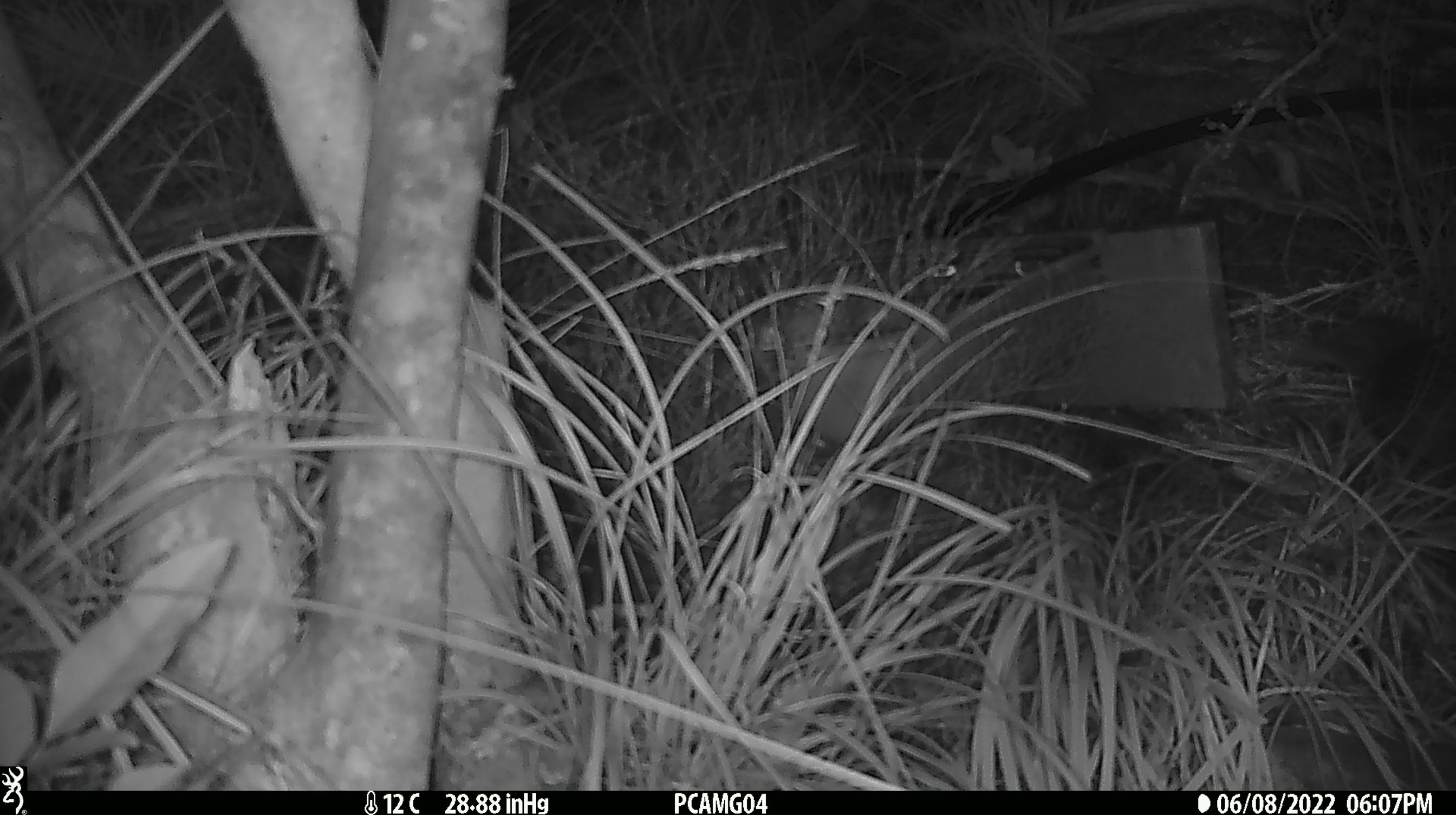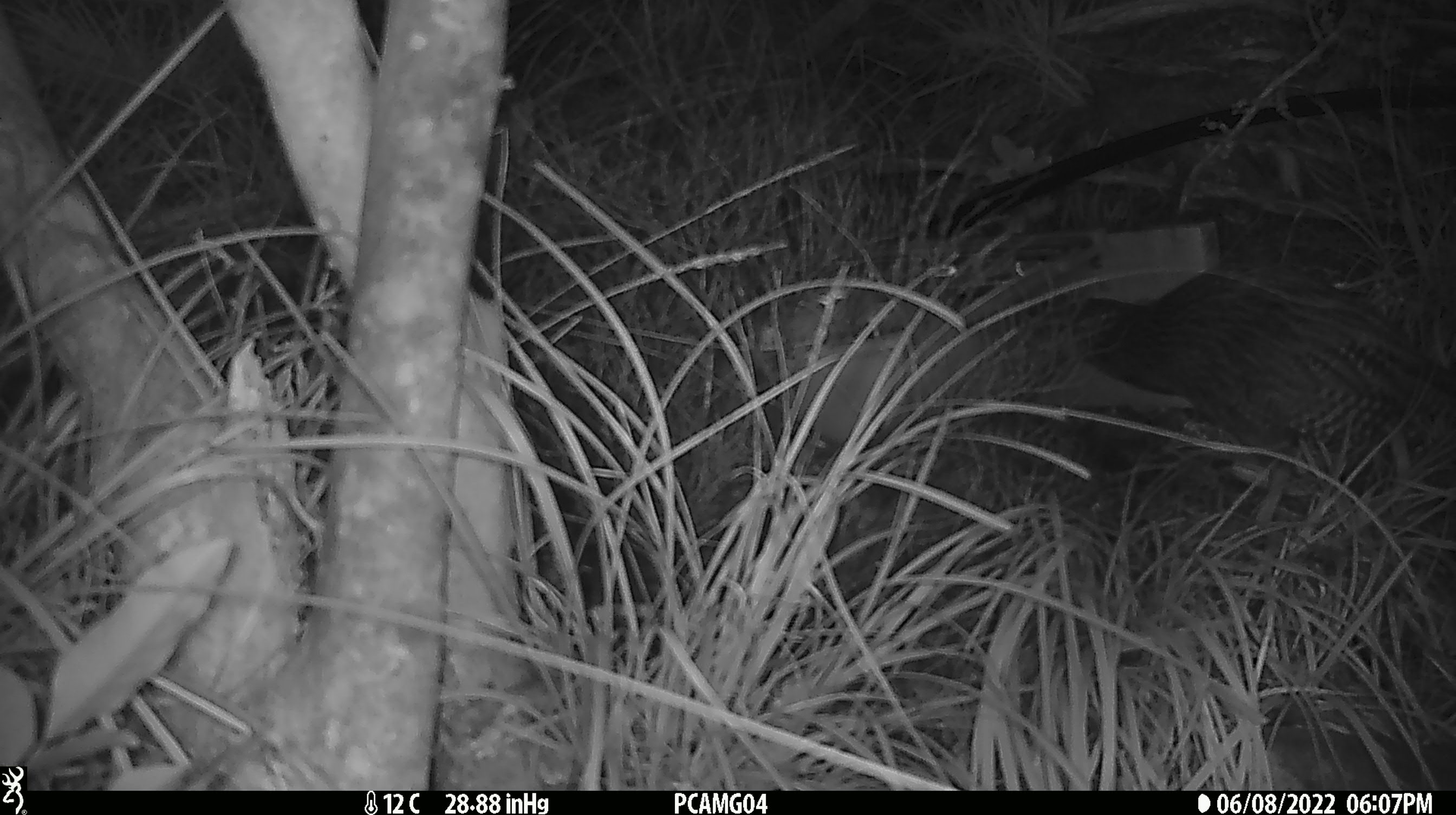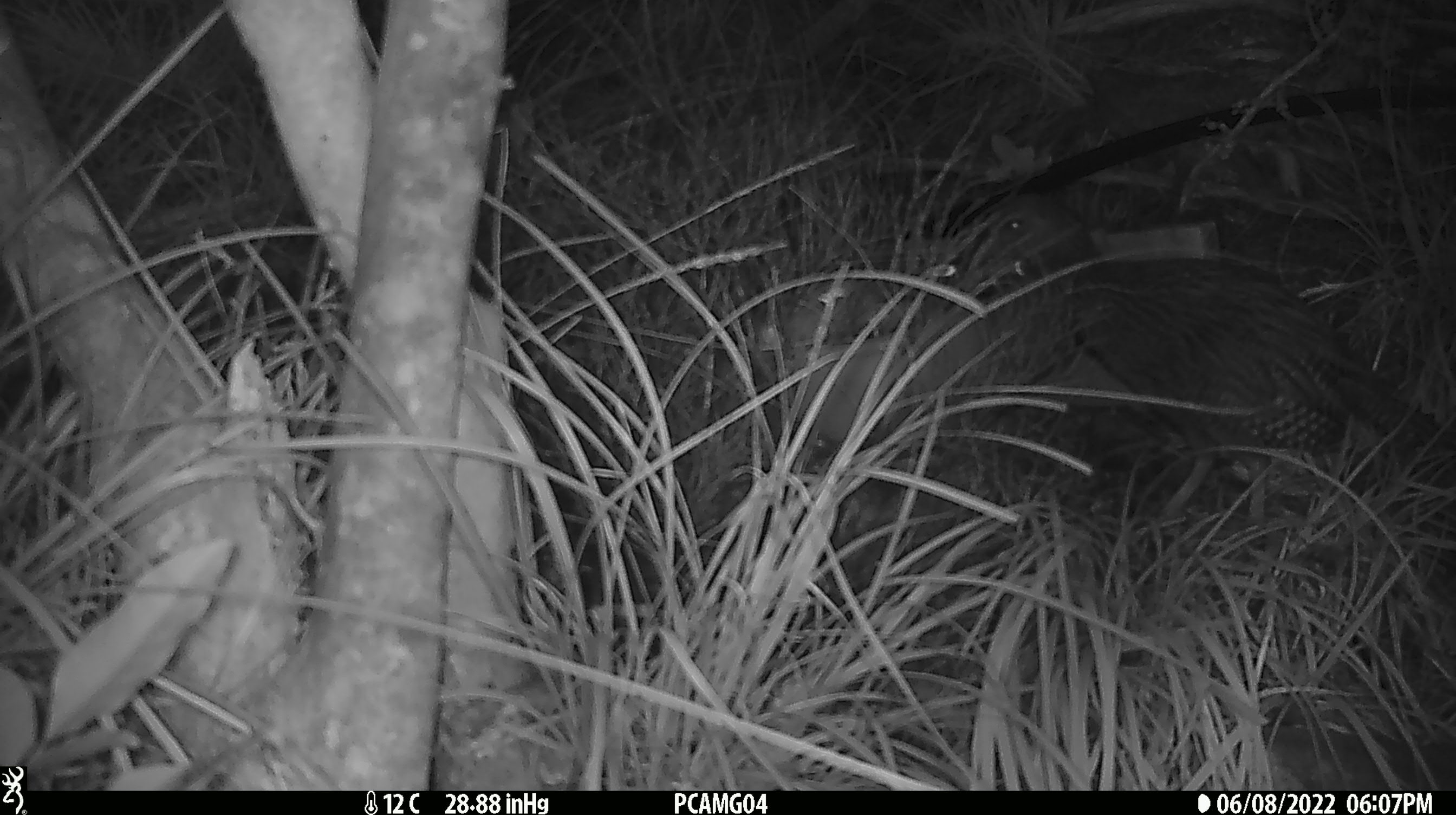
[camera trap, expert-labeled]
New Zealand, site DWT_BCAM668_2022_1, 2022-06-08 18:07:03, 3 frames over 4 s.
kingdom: Animalia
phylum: Chordata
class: Aves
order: Gruiformes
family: Rallidae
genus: Gallirallus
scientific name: Gallirallus australis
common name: weka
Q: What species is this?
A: Weka (Gallirallus australis).